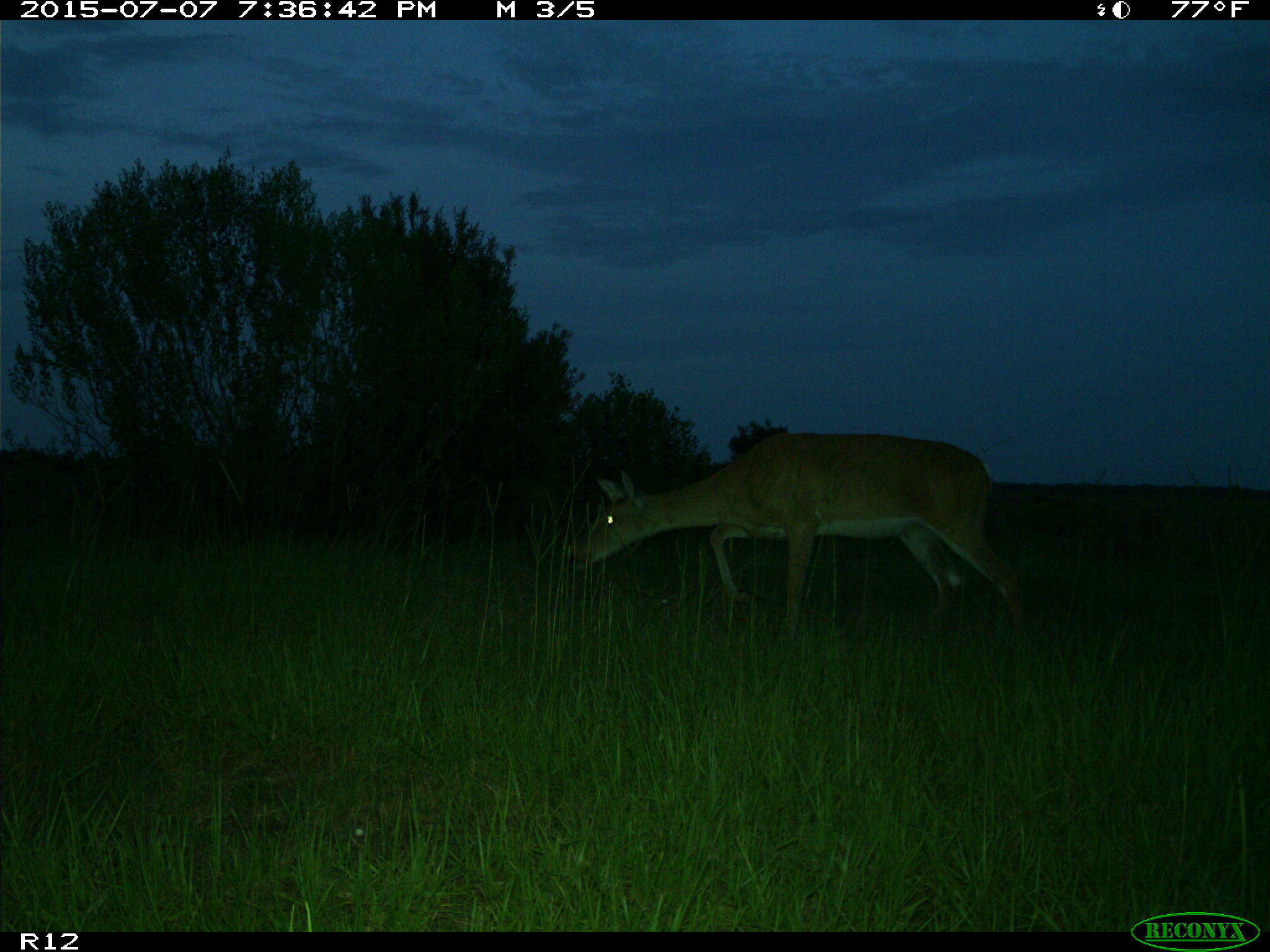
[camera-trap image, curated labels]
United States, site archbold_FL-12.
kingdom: Animalia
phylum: Chordata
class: Mammalia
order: Artiodactyla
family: Cervidae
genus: Odocoileus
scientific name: Odocoileus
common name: deer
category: unidentified deer